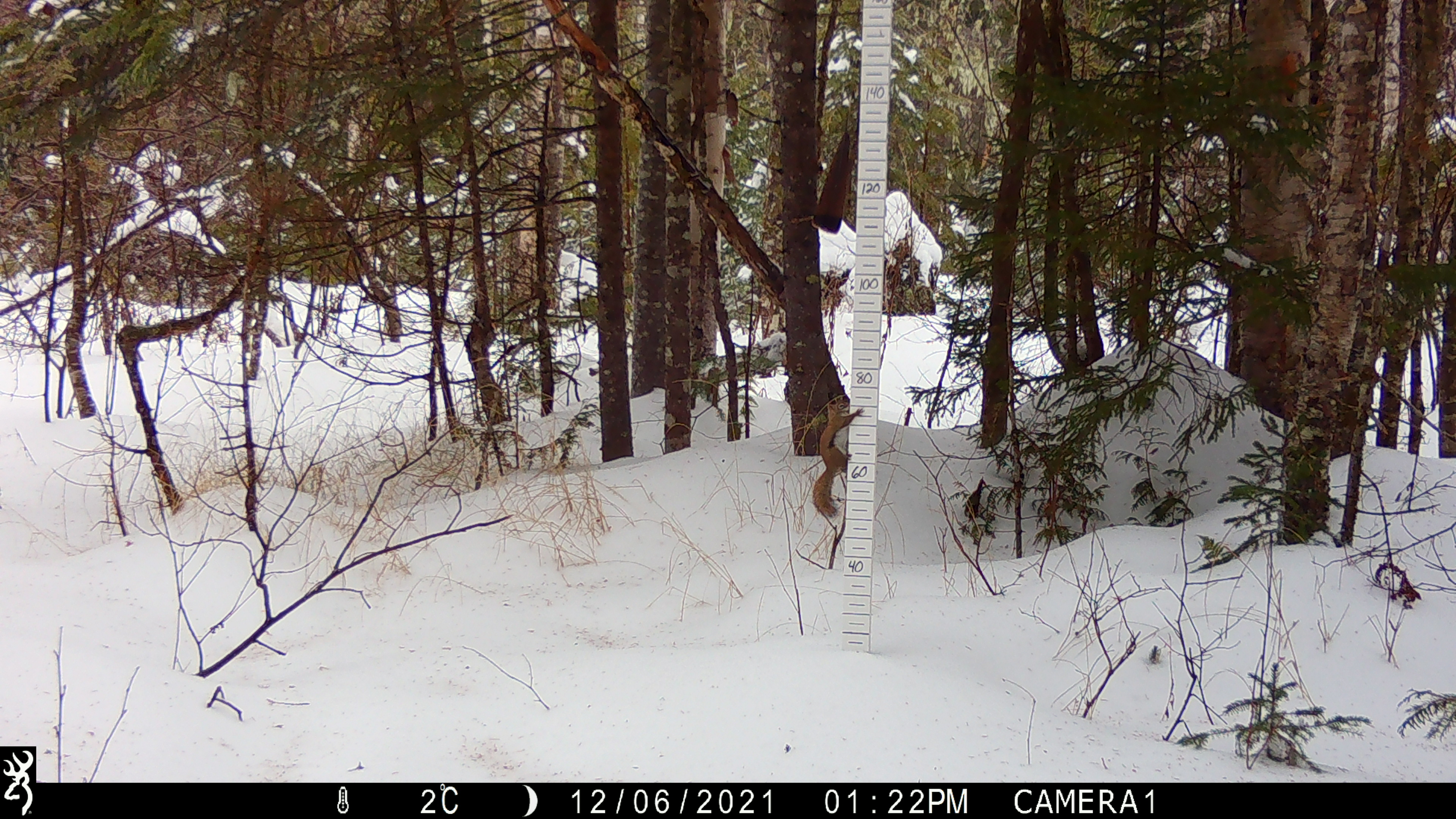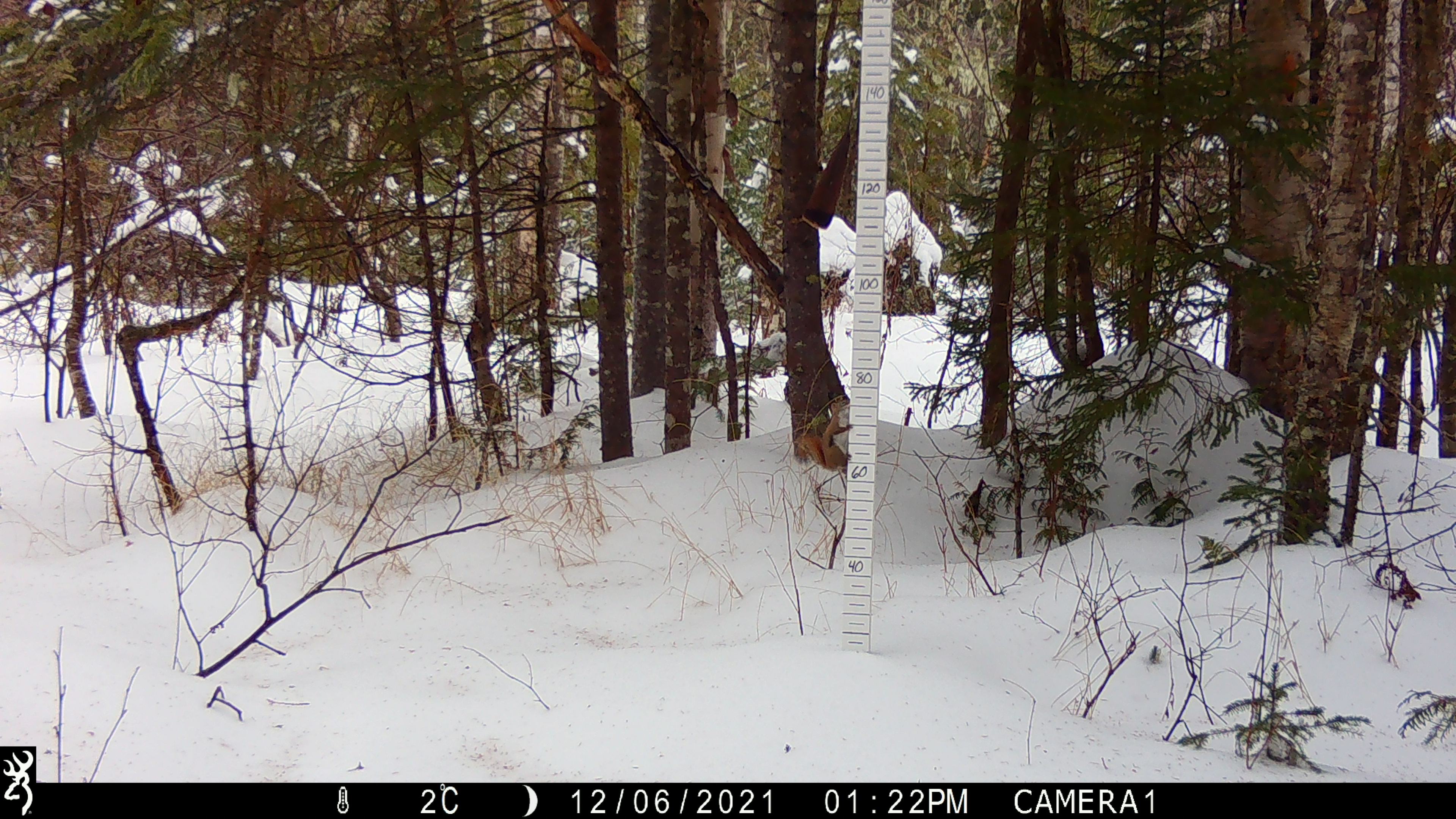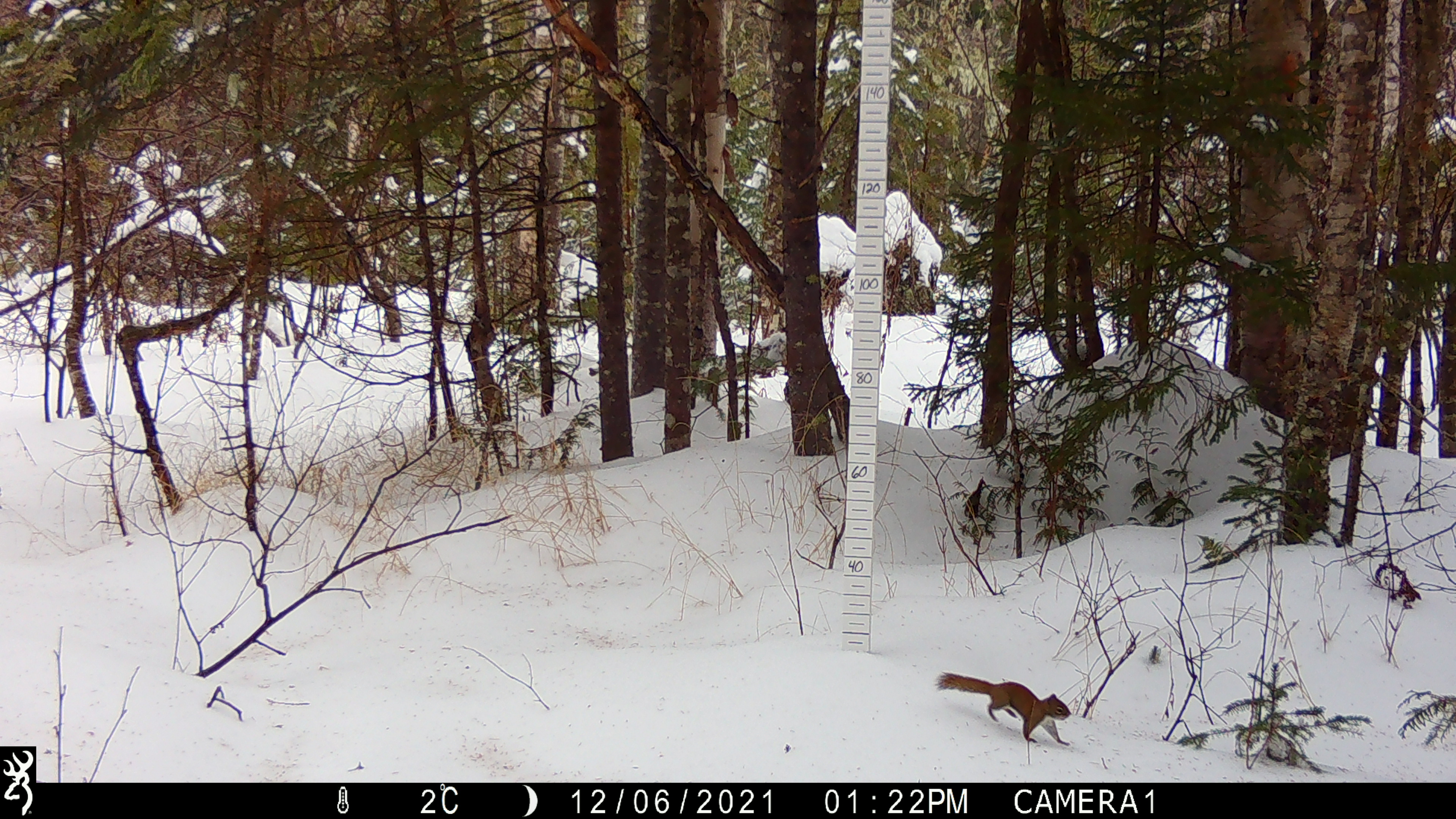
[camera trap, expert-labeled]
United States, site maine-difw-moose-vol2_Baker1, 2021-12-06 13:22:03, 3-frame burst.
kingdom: Animalia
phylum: Chordata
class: Mammalia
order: Rodentia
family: Sciuridae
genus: Tamiasciurus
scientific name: Tamiasciurus hudsonicus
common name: red squirrel